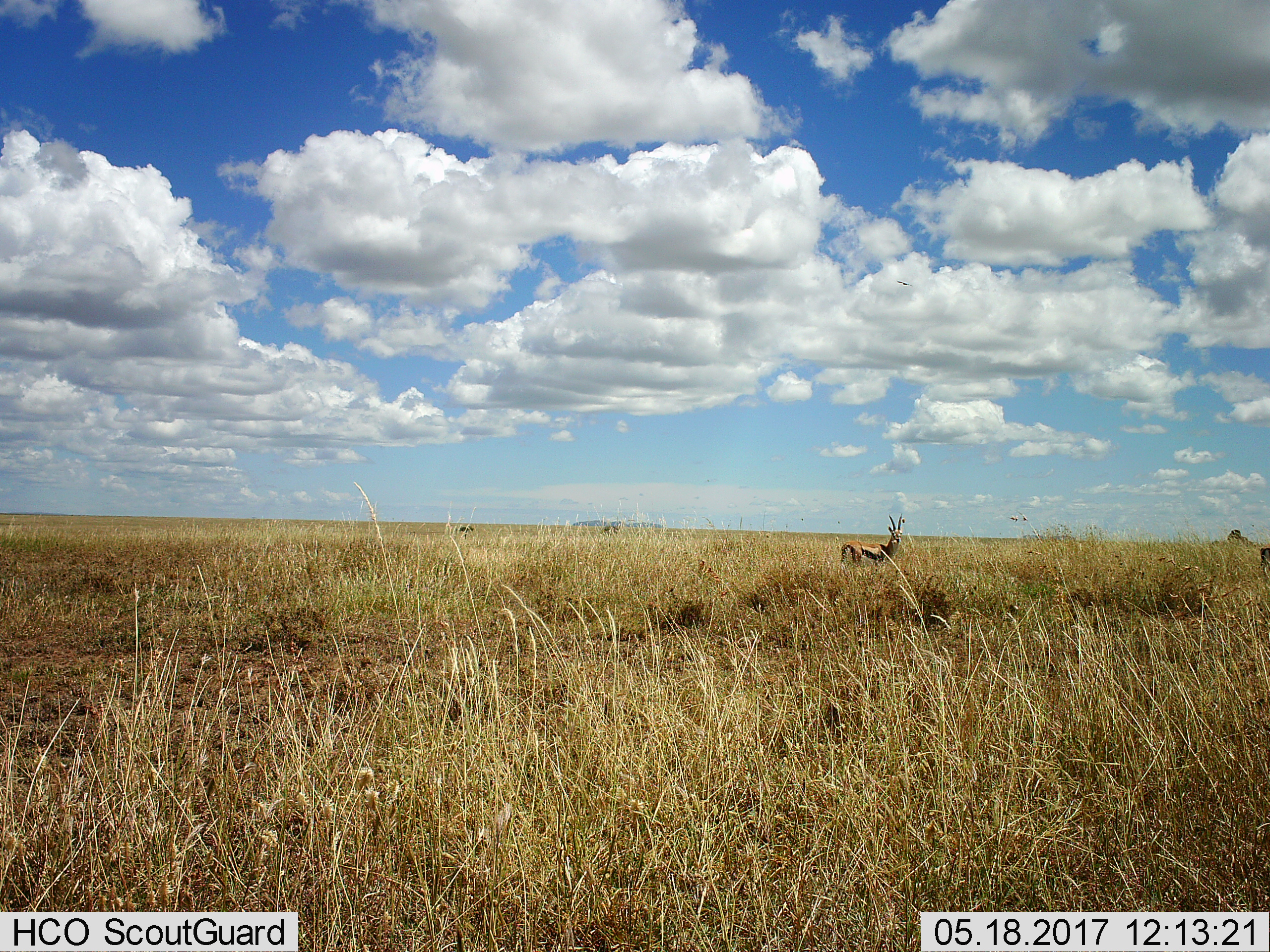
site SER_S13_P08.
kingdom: Animalia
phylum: Chordata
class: Mammalia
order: Artiodactyla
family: Bovidae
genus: Eudorcas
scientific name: Eudorcas thomsonii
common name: thomson's gazelle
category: gazellethomsons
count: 1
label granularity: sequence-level